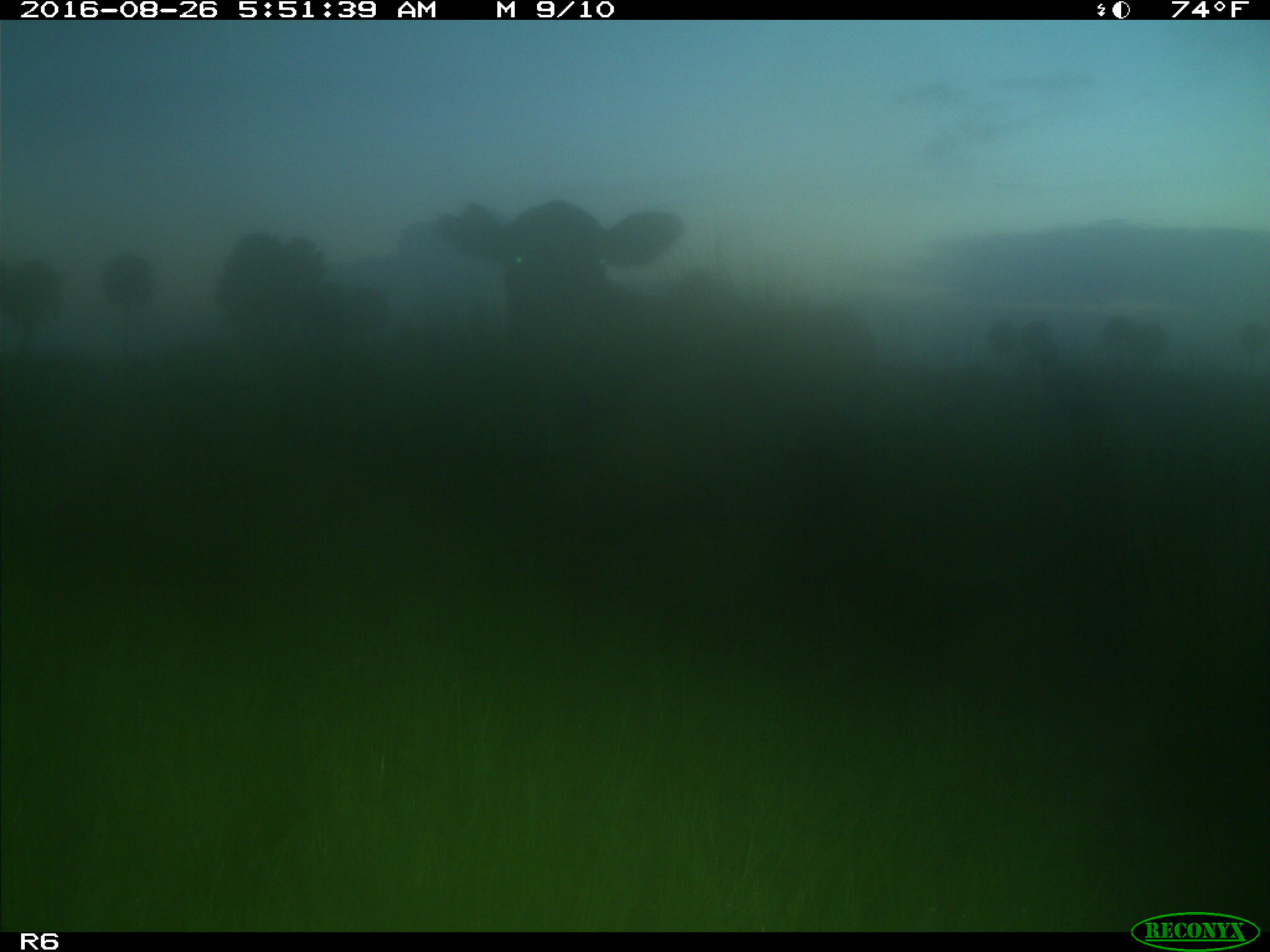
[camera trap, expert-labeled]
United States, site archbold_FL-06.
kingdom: Animalia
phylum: Chordata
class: Mammalia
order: Artiodactyla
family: Bovidae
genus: Bos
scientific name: Bos taurus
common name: domestic cow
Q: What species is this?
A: Bos taurus (domestic cow).